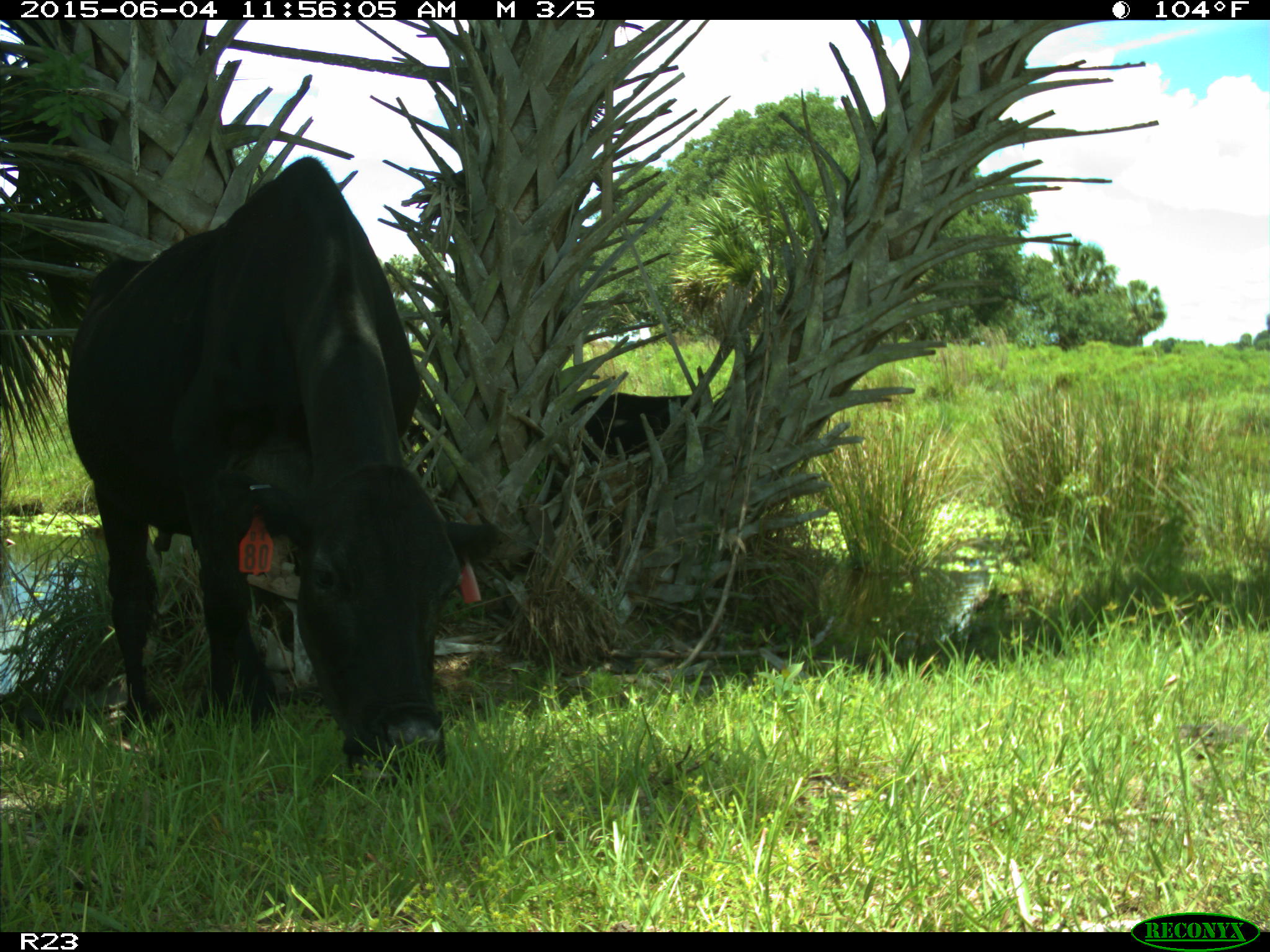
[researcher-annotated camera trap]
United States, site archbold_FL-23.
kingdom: Animalia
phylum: Chordata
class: Mammalia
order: Artiodactyla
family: Bovidae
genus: Bos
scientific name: Bos taurus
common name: domestic cow